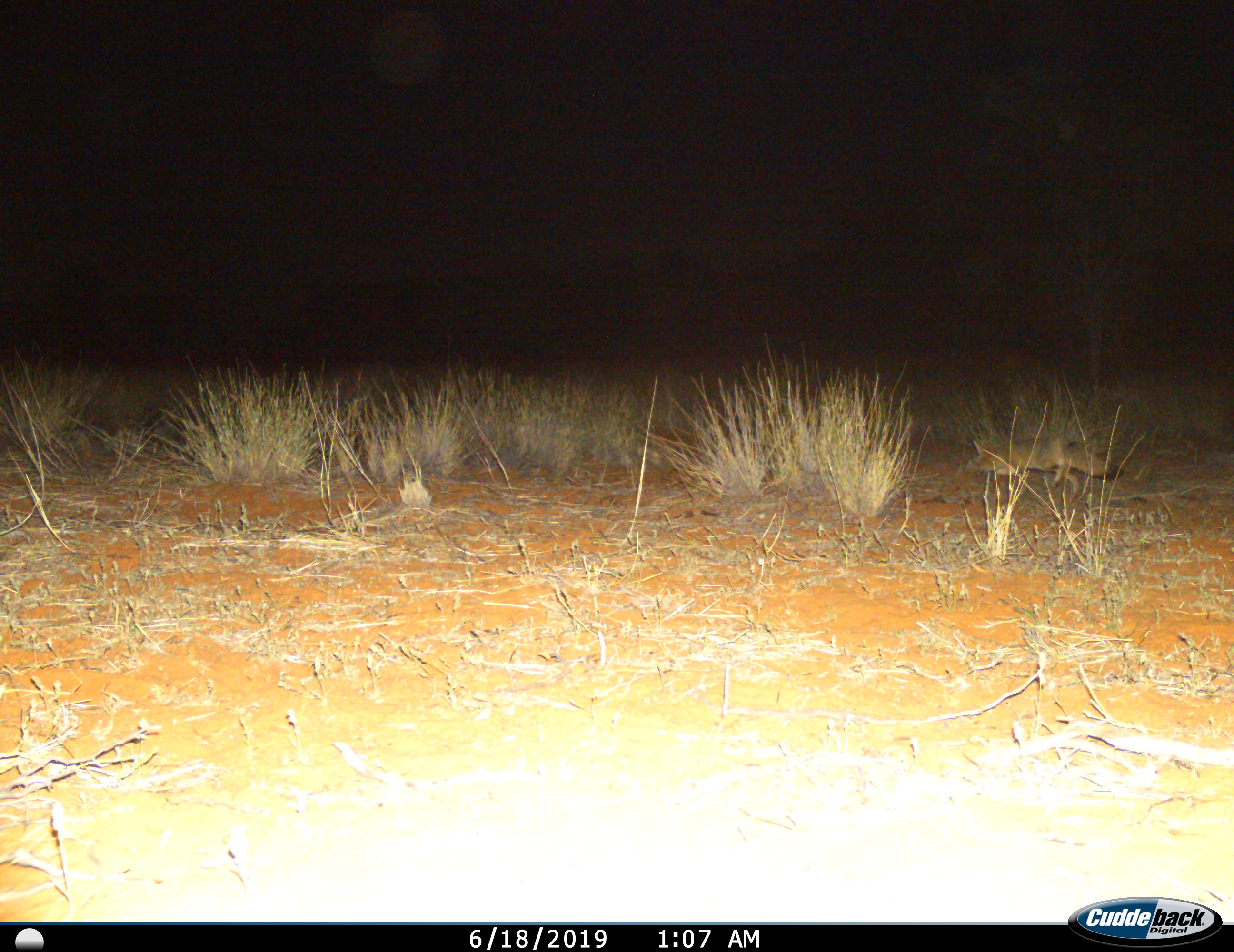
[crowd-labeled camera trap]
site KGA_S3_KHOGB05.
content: unidentified animal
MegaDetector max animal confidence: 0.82